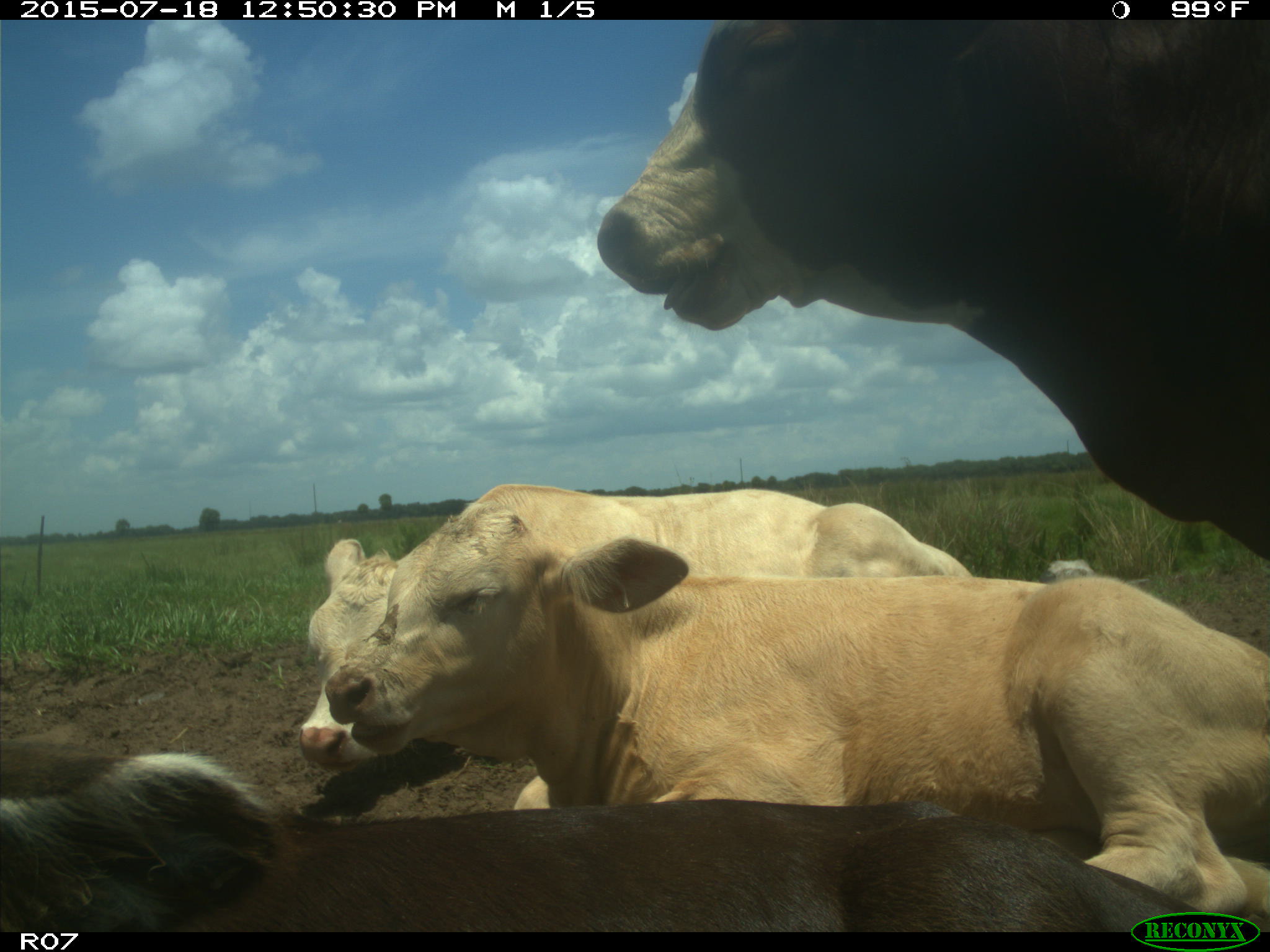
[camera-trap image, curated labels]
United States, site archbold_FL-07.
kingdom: Animalia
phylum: Chordata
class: Mammalia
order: Artiodactyla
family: Bovidae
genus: Bos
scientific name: Bos taurus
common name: domestic cow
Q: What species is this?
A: Bos taurus (domestic cow).